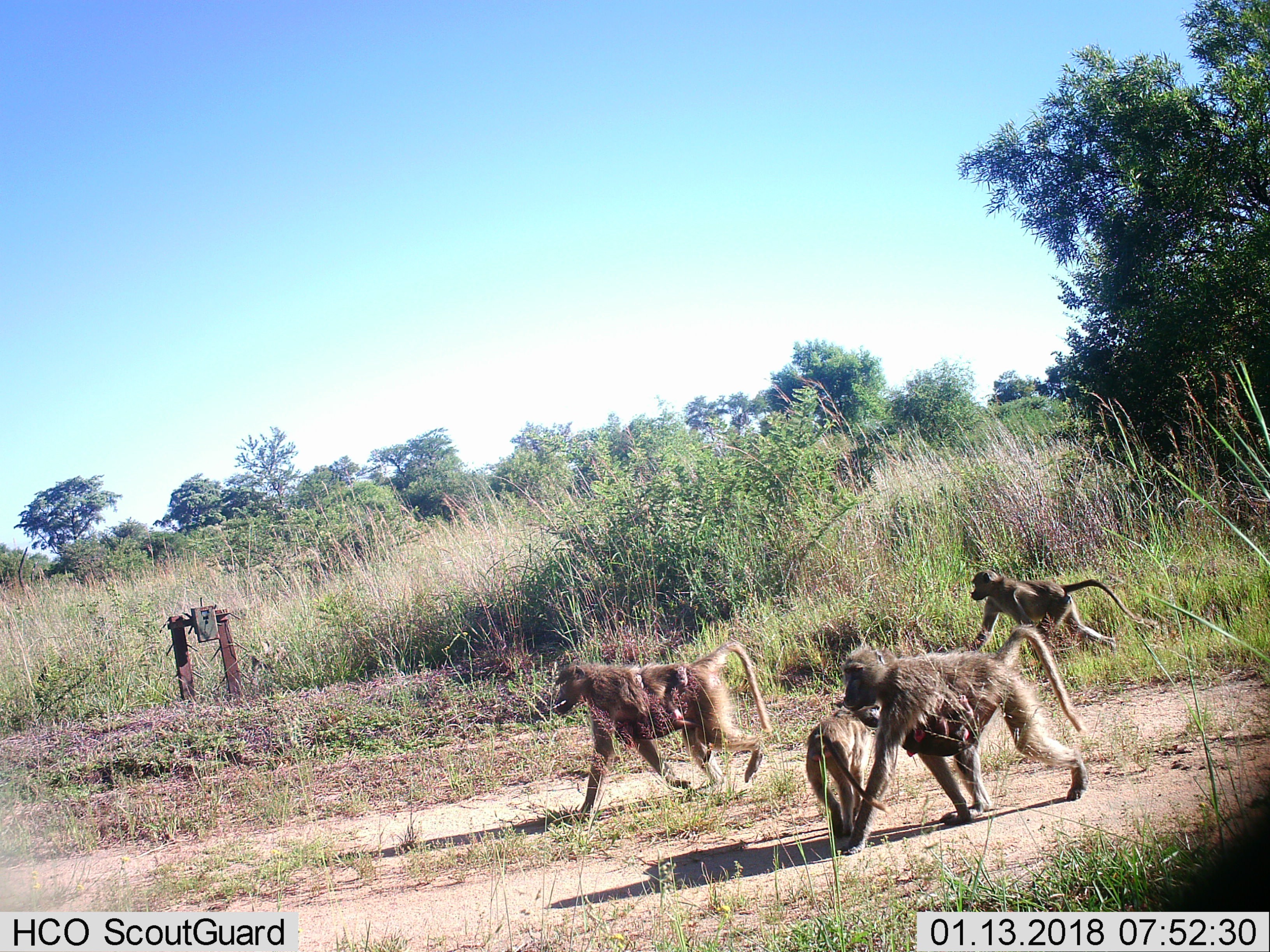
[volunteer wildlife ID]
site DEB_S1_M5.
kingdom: Animalia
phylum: Chordata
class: Mammalia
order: Primates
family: Cercopithecidae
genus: Papio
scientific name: Papio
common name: baboon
Baboon (Papio), count 4. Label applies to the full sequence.